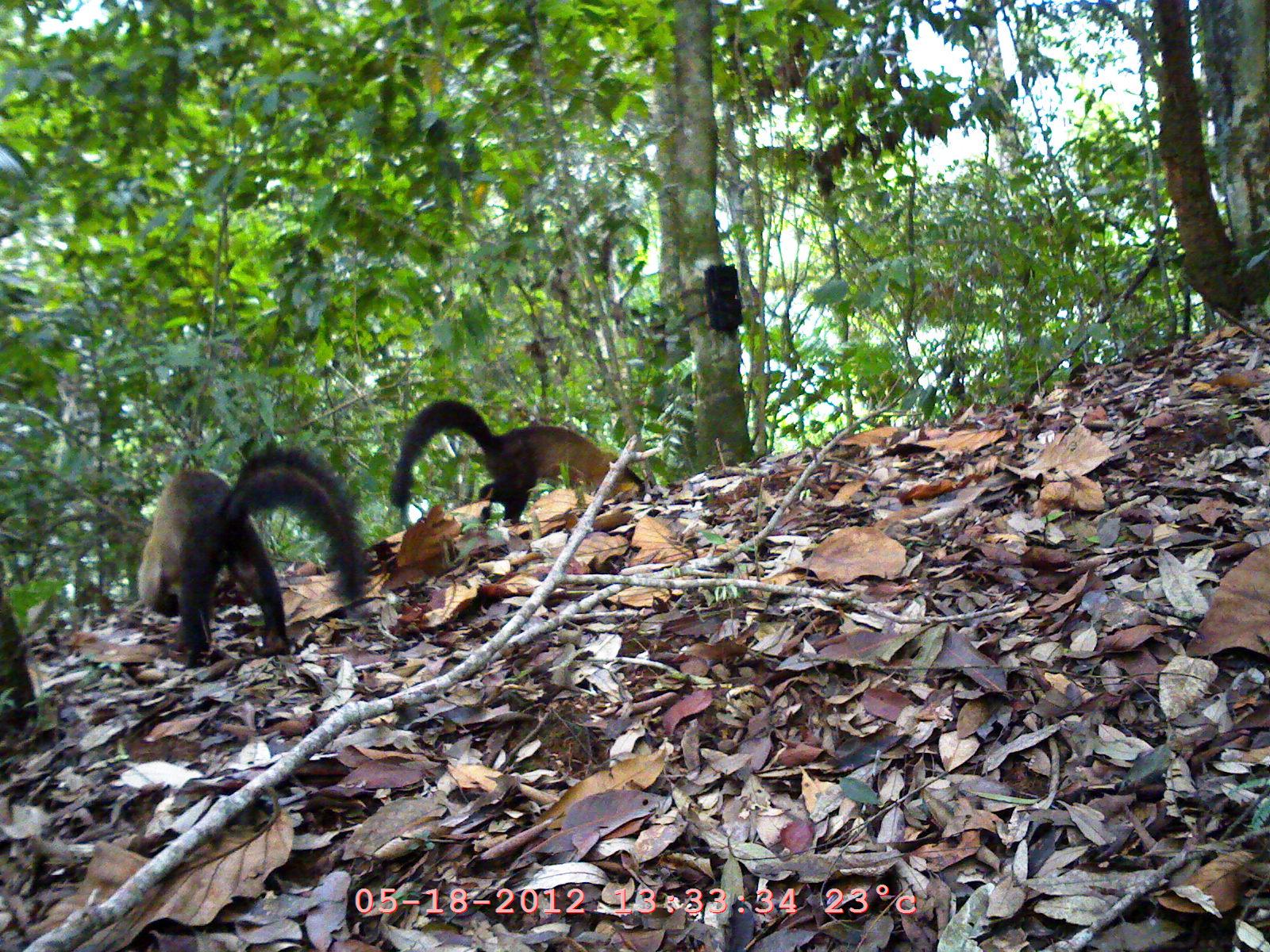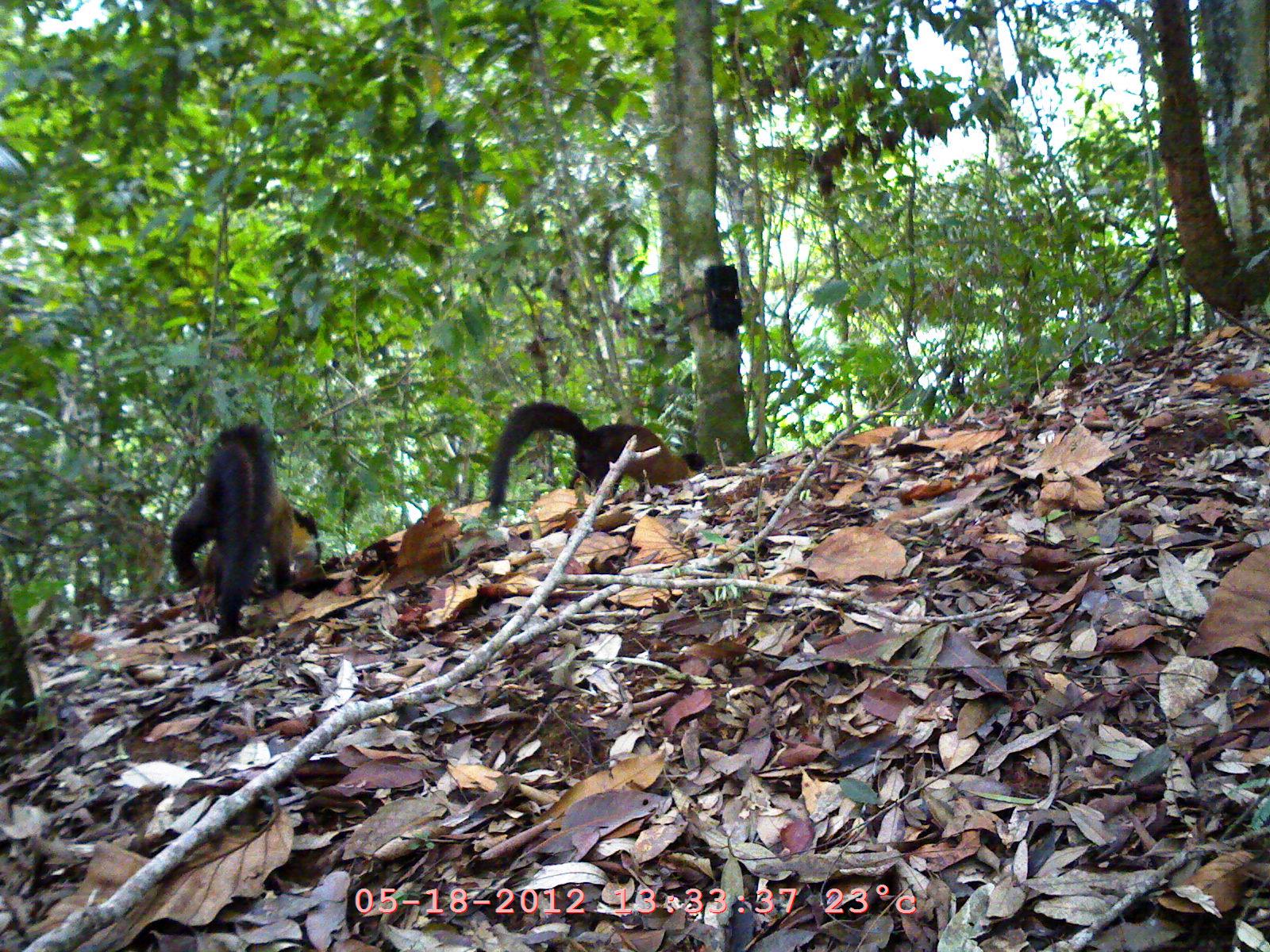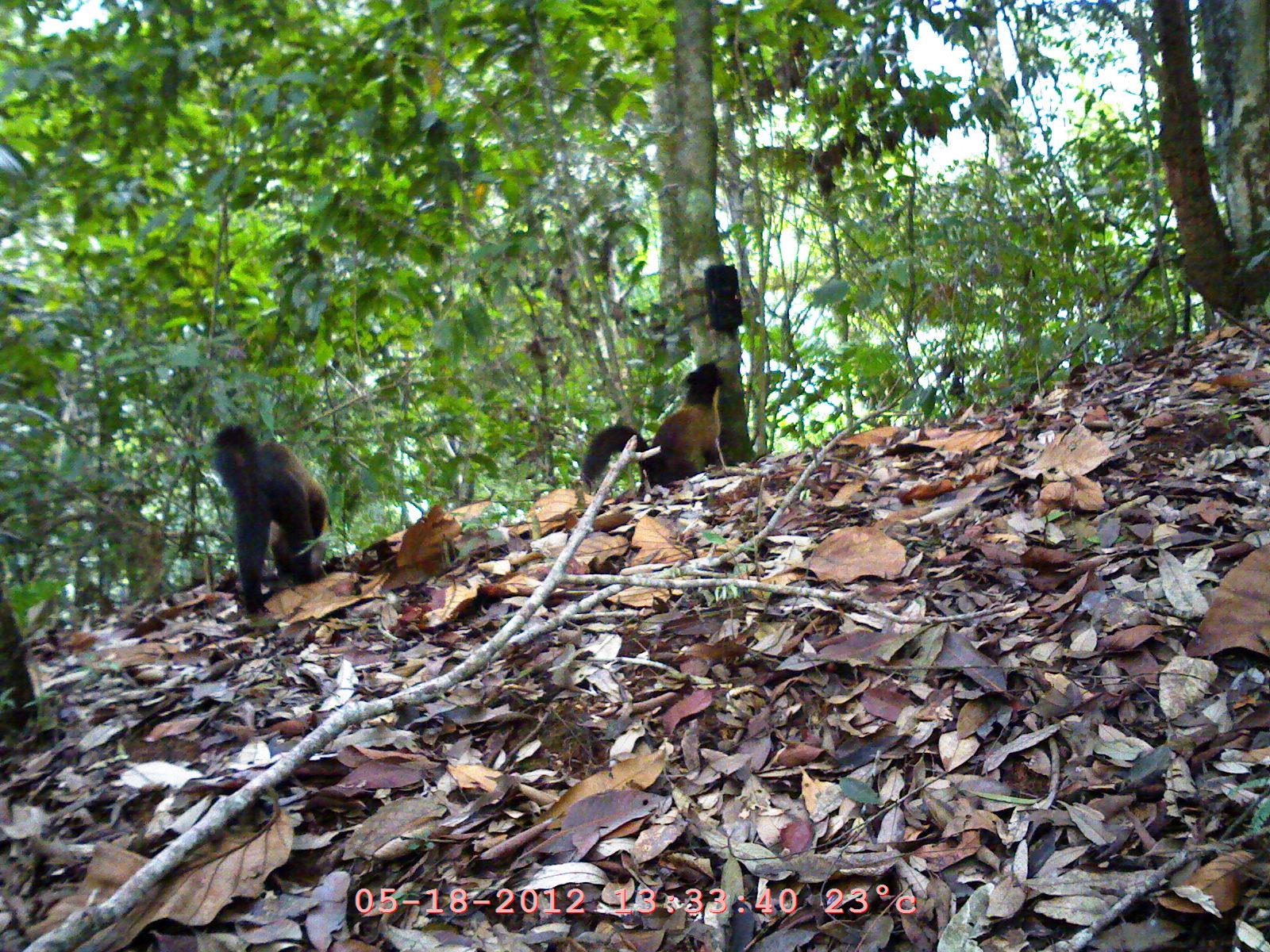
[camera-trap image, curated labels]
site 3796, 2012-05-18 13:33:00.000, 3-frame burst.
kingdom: Animalia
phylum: Chordata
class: Mammalia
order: Carnivora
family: Mustelidae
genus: Martes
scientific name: Martes flavigula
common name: yellow-throated marten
Martes flavigula (yellow-throated marten), count 2.